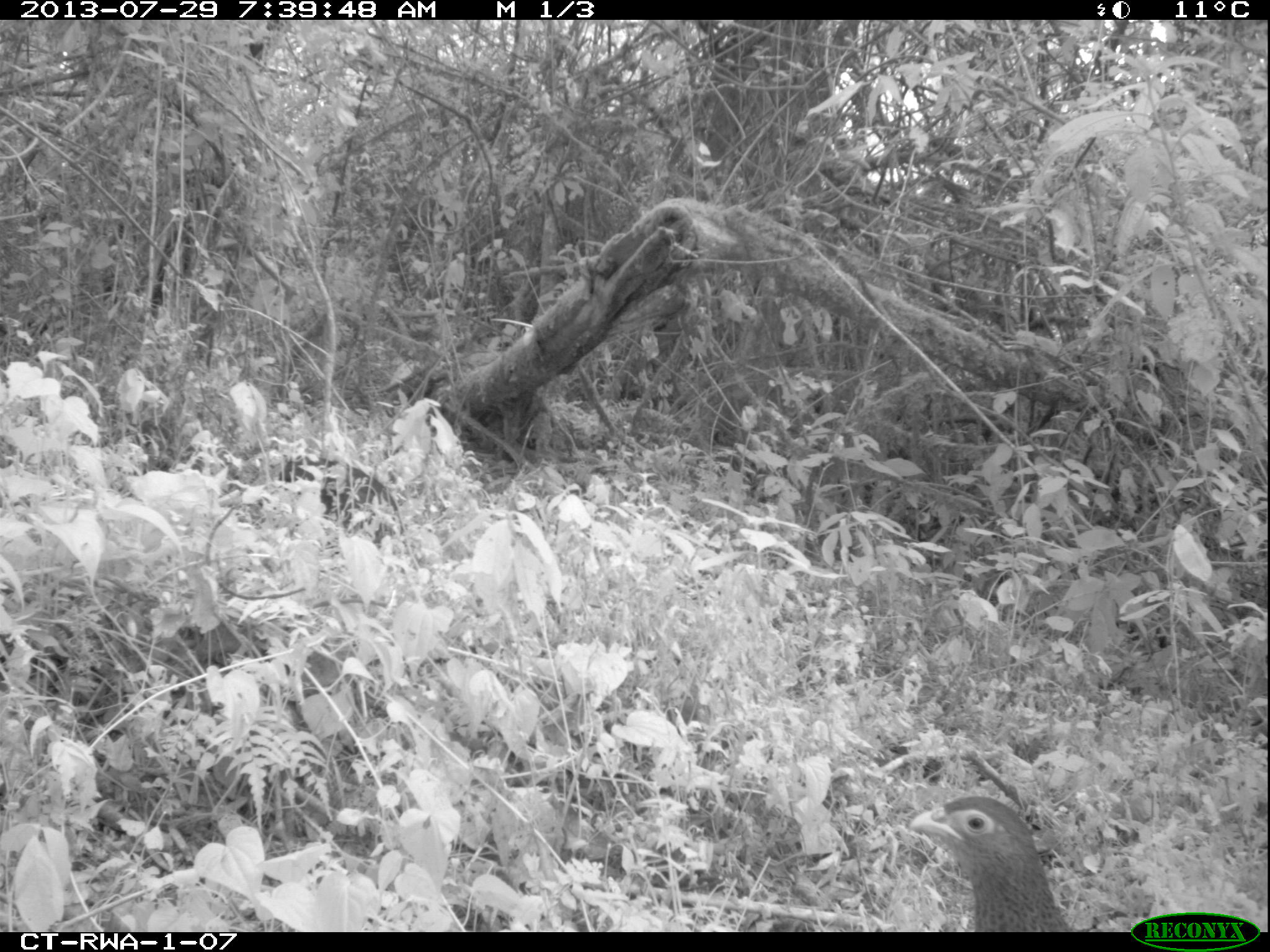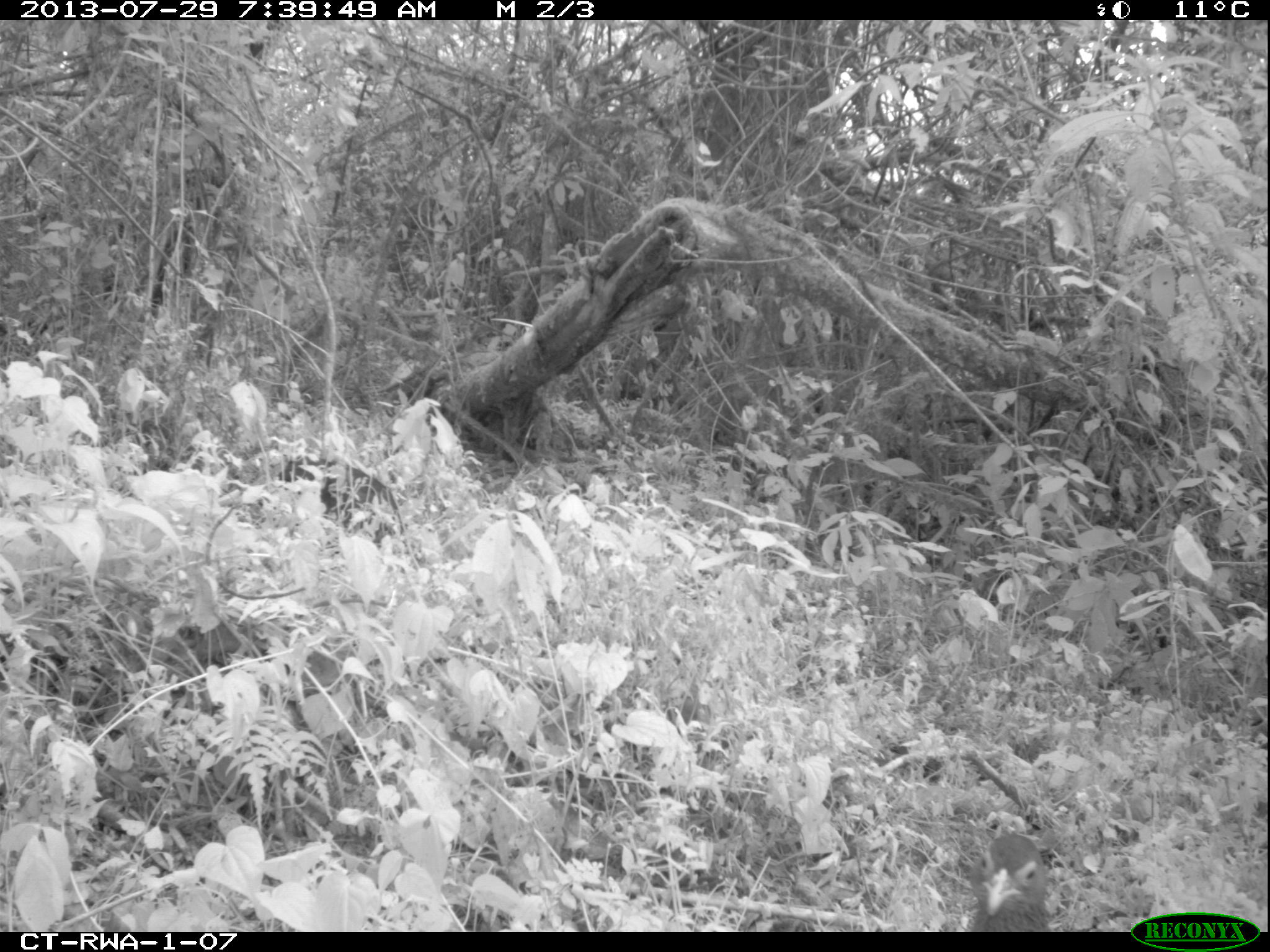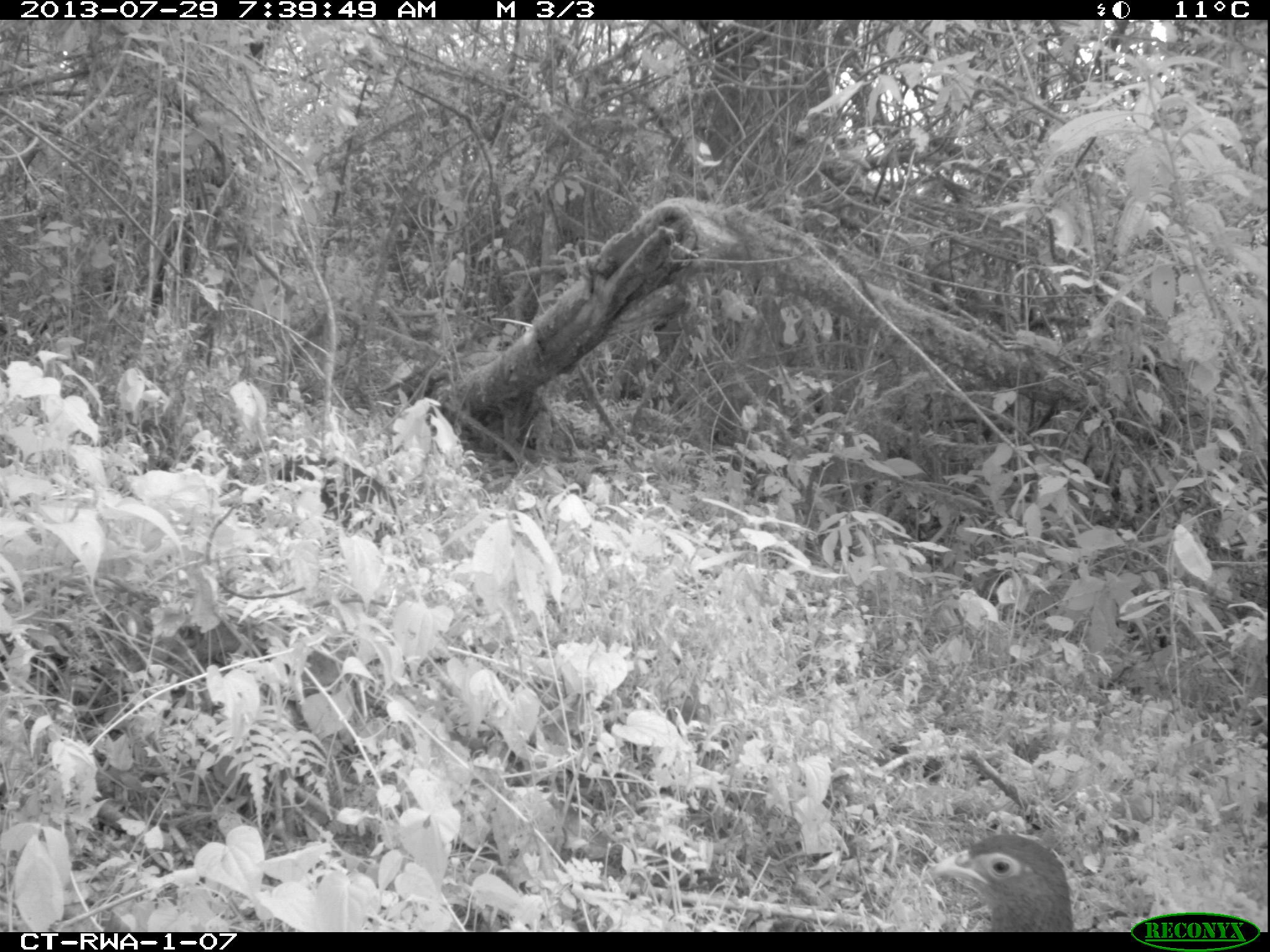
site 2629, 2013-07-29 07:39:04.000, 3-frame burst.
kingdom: Animalia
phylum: Chordata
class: Aves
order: Galliformes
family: Phasianidae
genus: Pternistis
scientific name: Pternistis nobilis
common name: handsome francolin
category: francolinus nobilis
Francolinus nobilis (handsome francolin) (Pternistis nobilis), count 2.